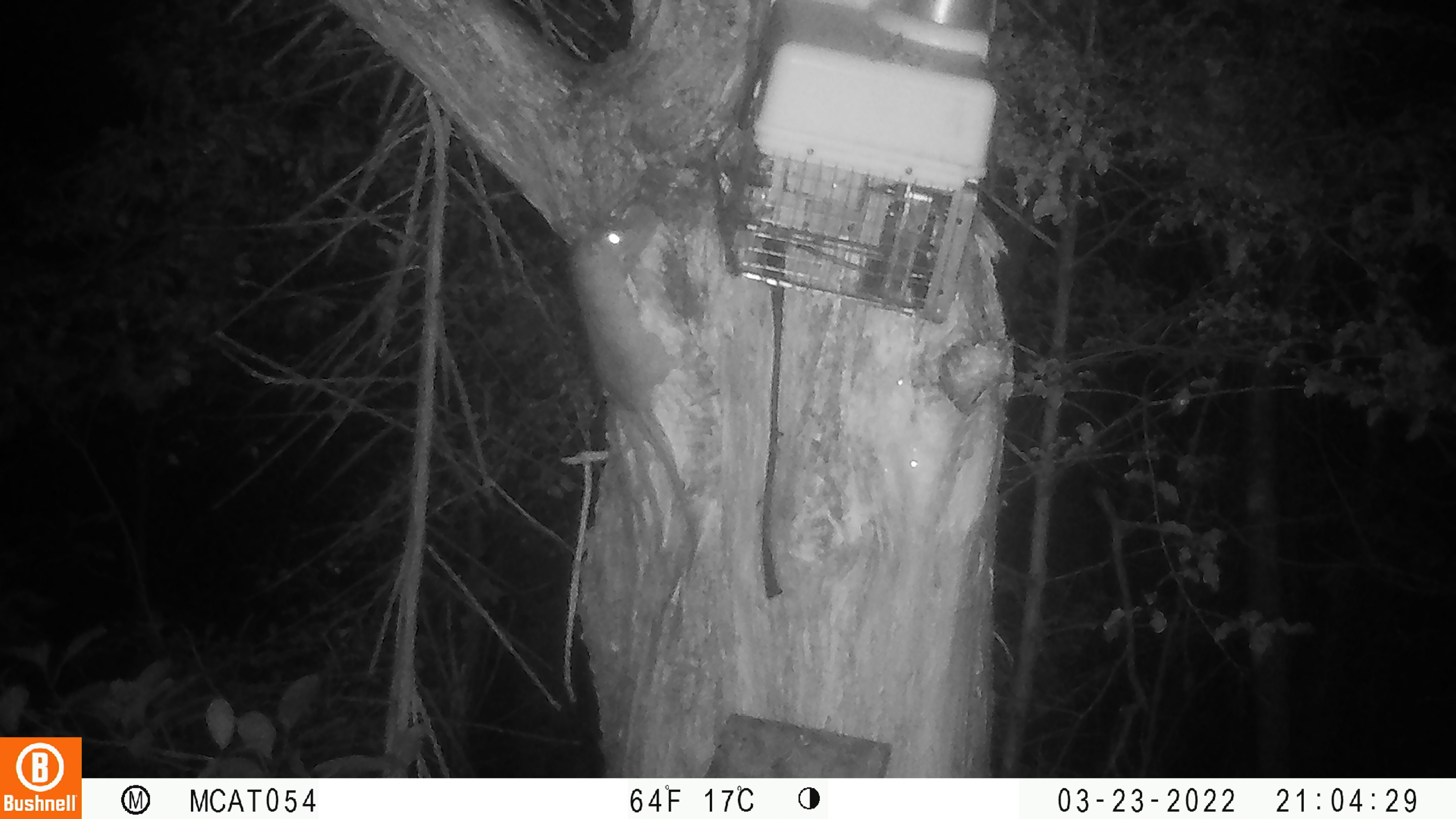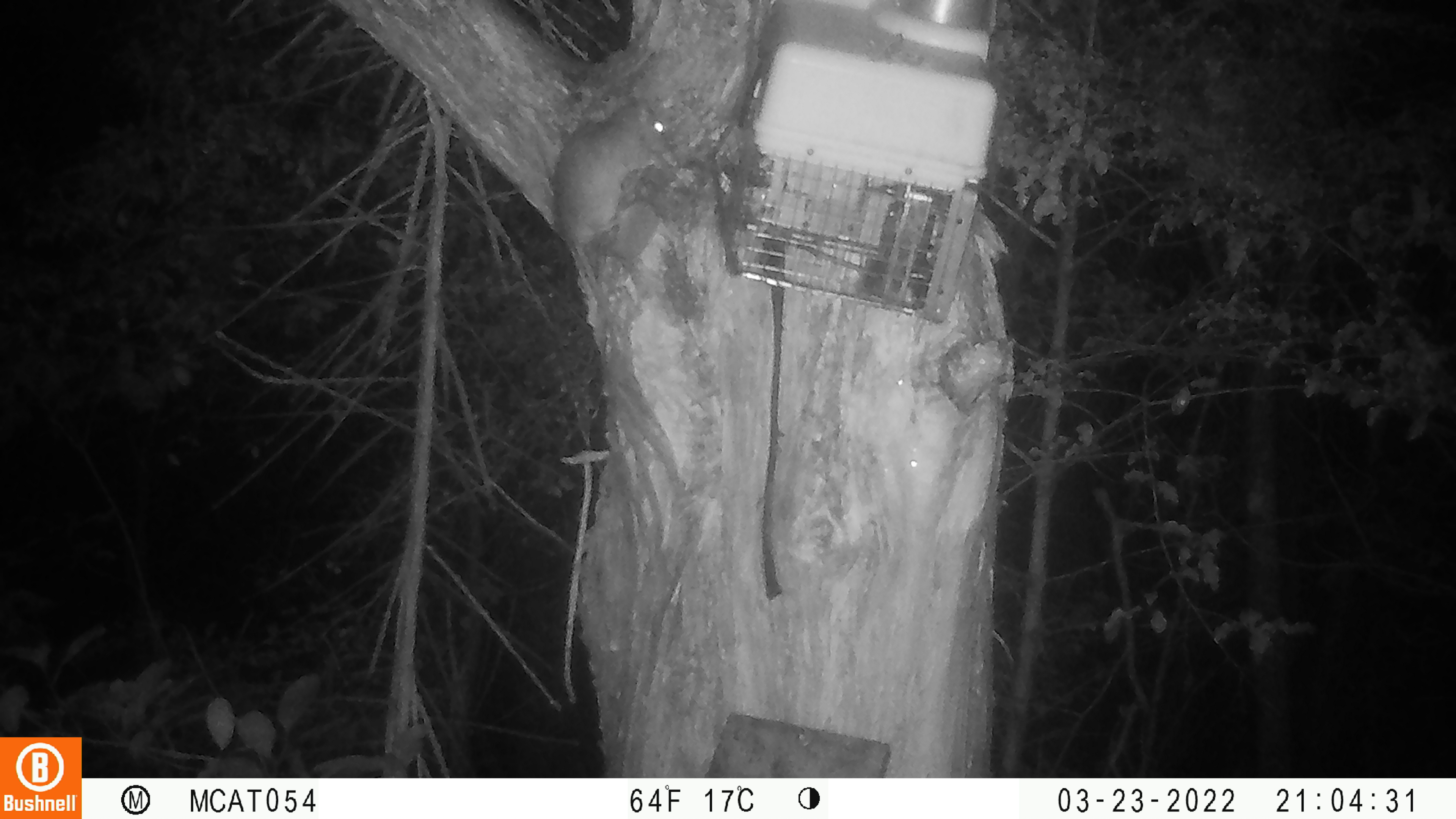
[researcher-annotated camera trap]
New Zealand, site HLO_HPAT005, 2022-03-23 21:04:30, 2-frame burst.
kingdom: Animalia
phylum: Chordata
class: Mammalia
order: Rodentia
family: Muridae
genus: Rattus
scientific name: Rattus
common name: rat